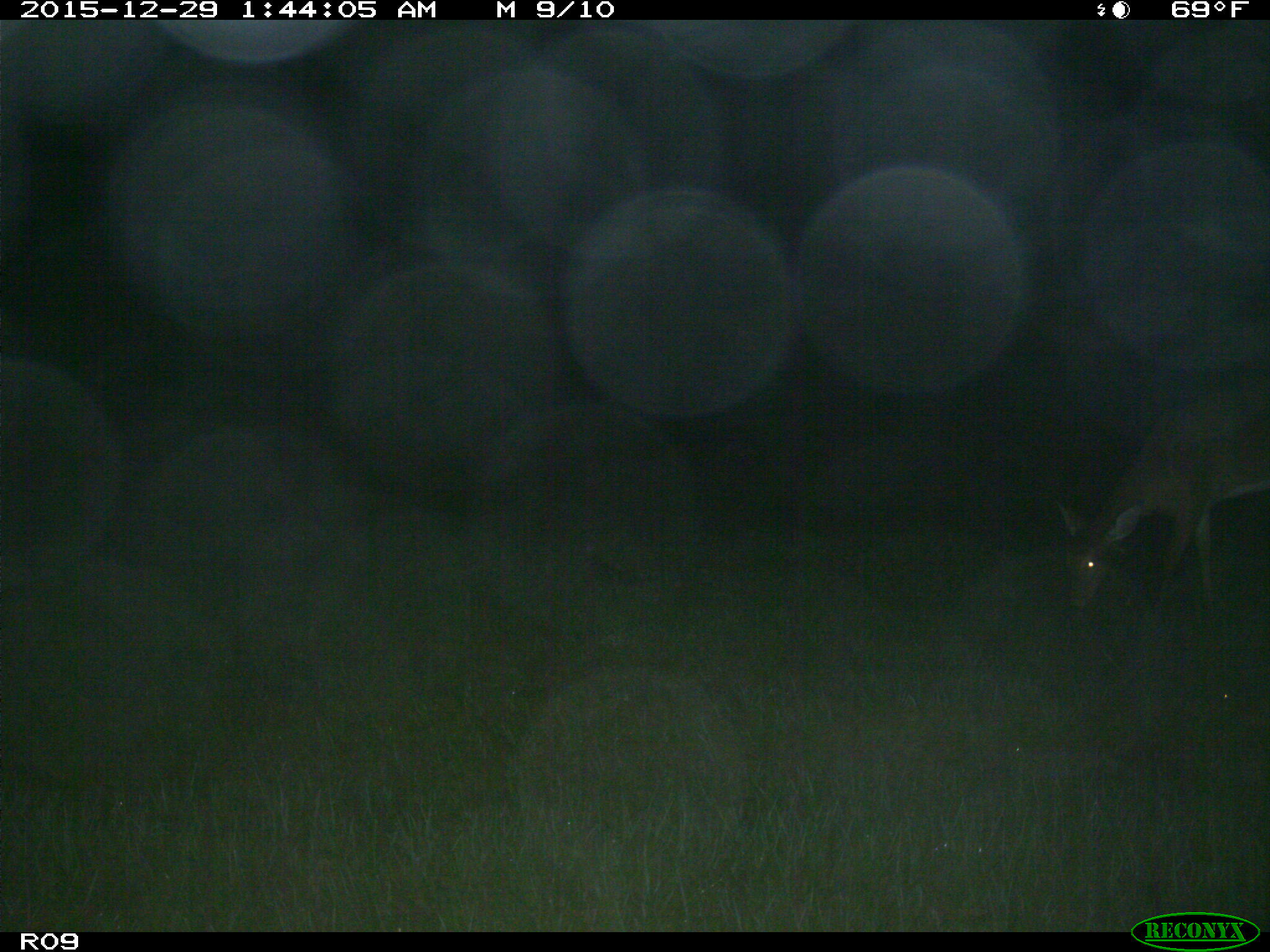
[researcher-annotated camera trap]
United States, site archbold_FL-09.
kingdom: Animalia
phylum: Chordata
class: Mammalia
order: Artiodactyla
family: Cervidae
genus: Odocoileus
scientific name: Odocoileus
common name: deer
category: unidentified deer